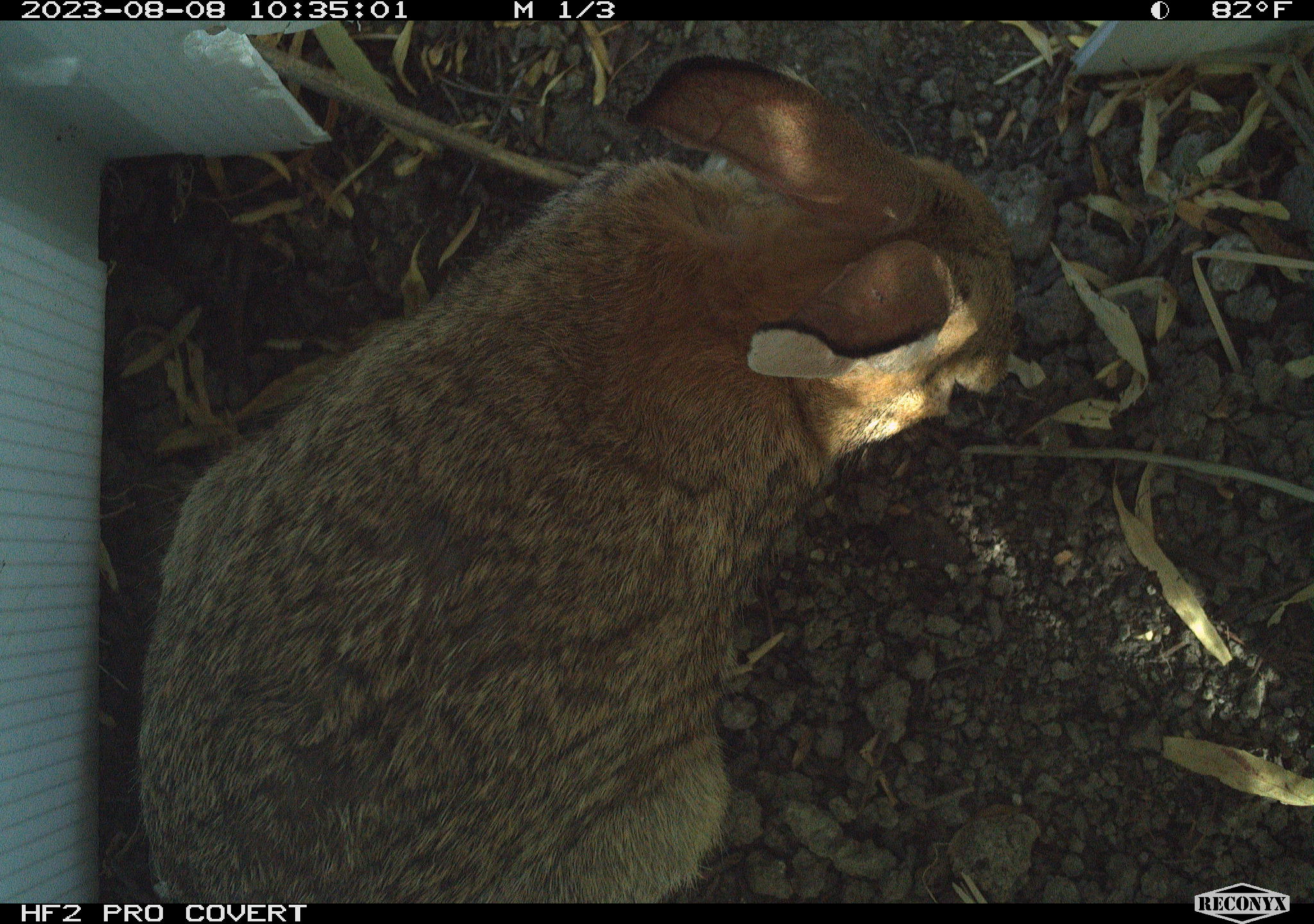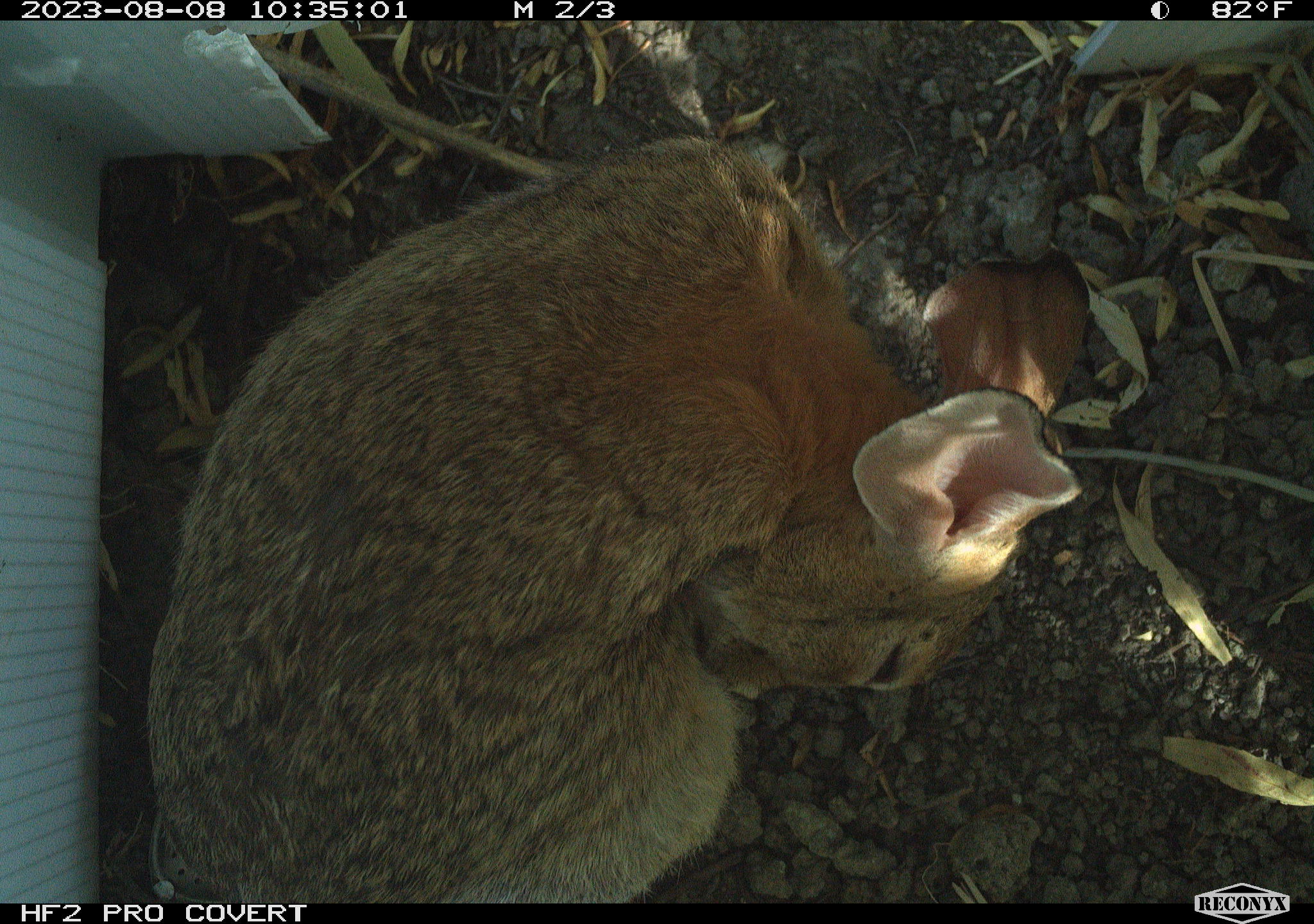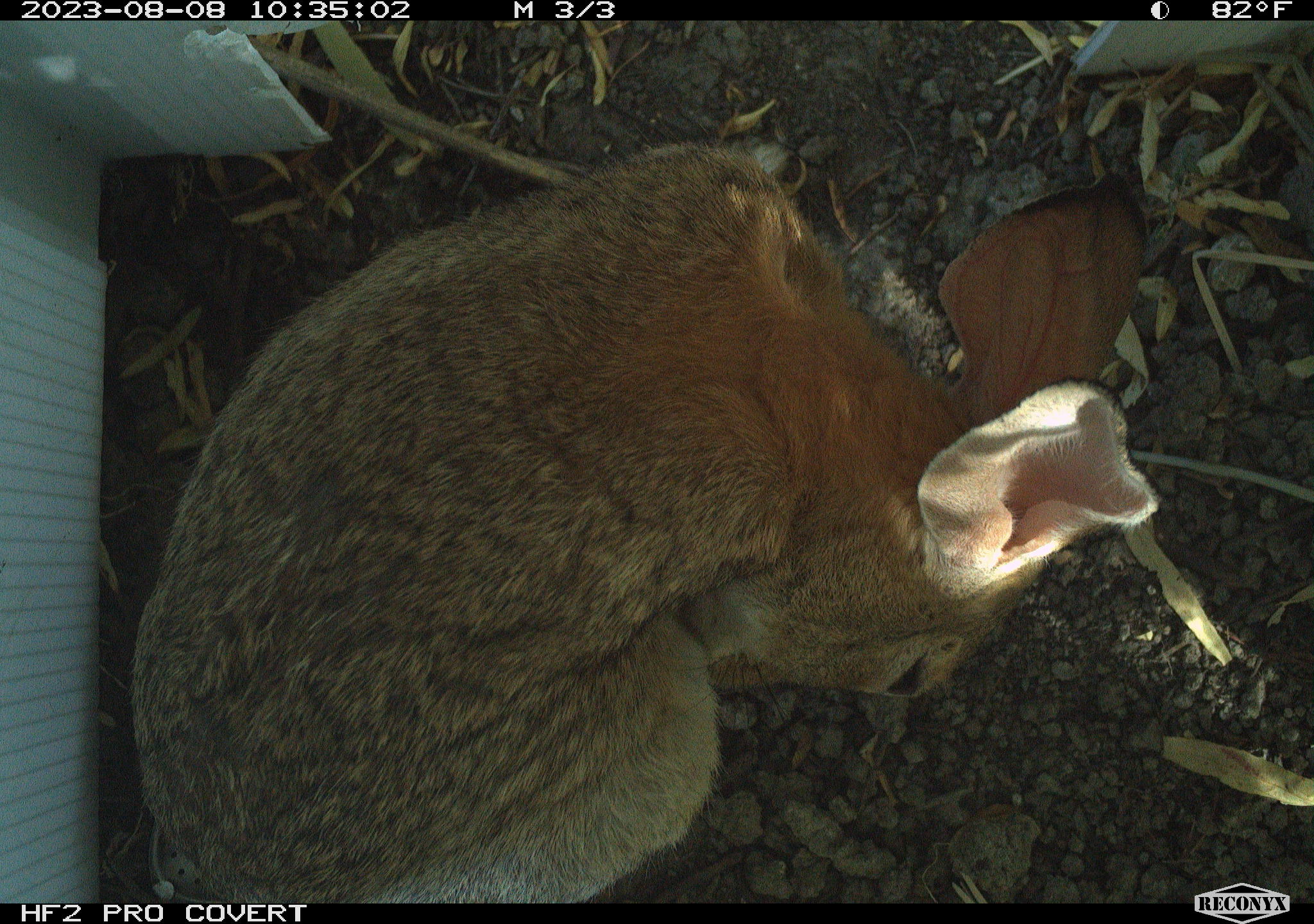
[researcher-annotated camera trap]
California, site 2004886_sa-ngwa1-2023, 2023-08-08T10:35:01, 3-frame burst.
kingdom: Animalia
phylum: Chordata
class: Mammalia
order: Lagomorpha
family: Leporidae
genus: Sylvilagus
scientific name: Sylvilagus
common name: cottontail rabbits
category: sylvilagus species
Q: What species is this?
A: Sylvilagus species (cottontail rabbits) (Sylvilagus).